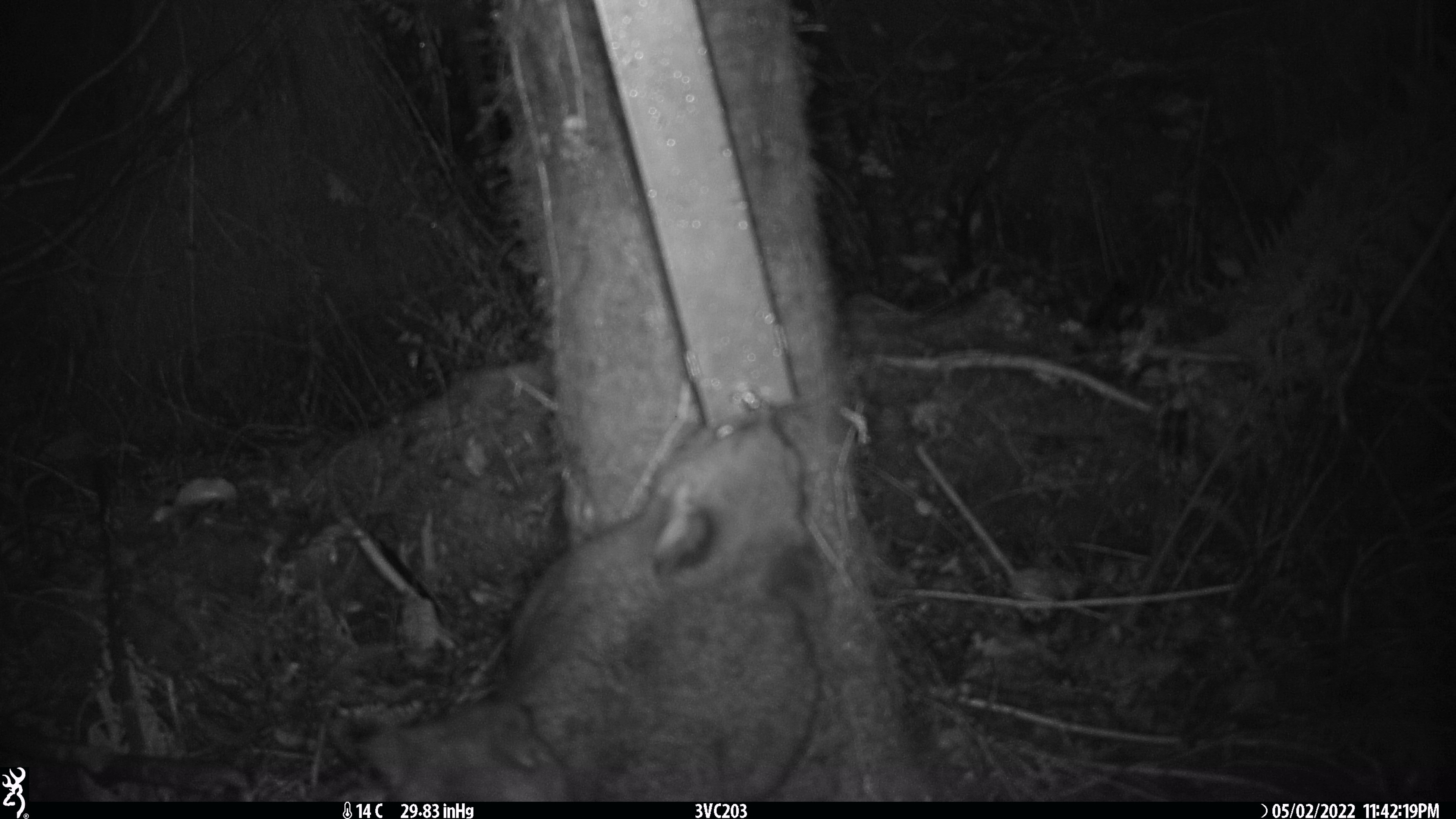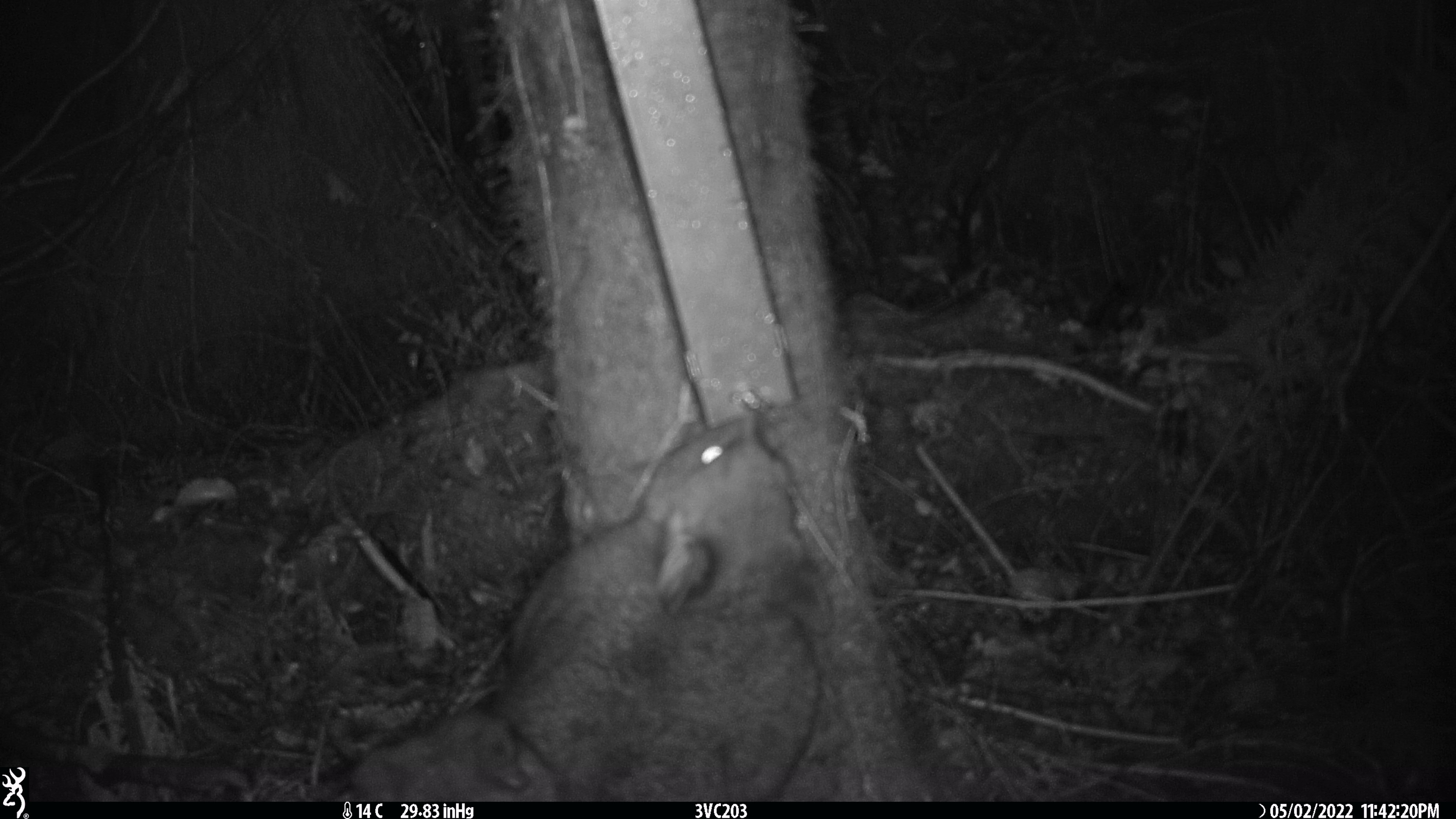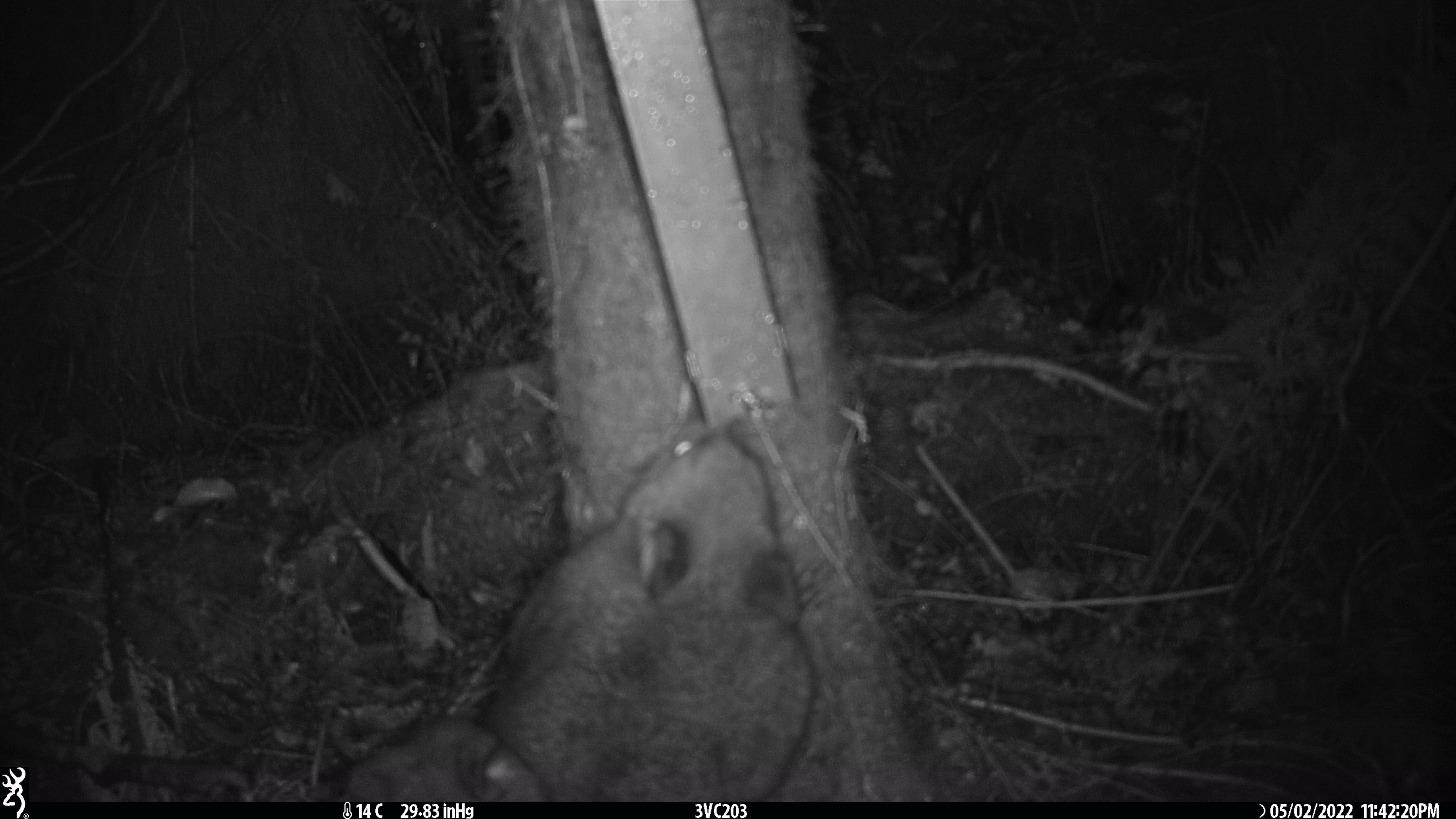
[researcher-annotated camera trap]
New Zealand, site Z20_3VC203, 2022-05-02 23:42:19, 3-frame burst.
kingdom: Animalia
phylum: Chordata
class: Mammalia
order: Diprotodontia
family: Phalangeridae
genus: Trichosurus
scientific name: Trichosurus vulpecula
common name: common brushtail possum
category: possum